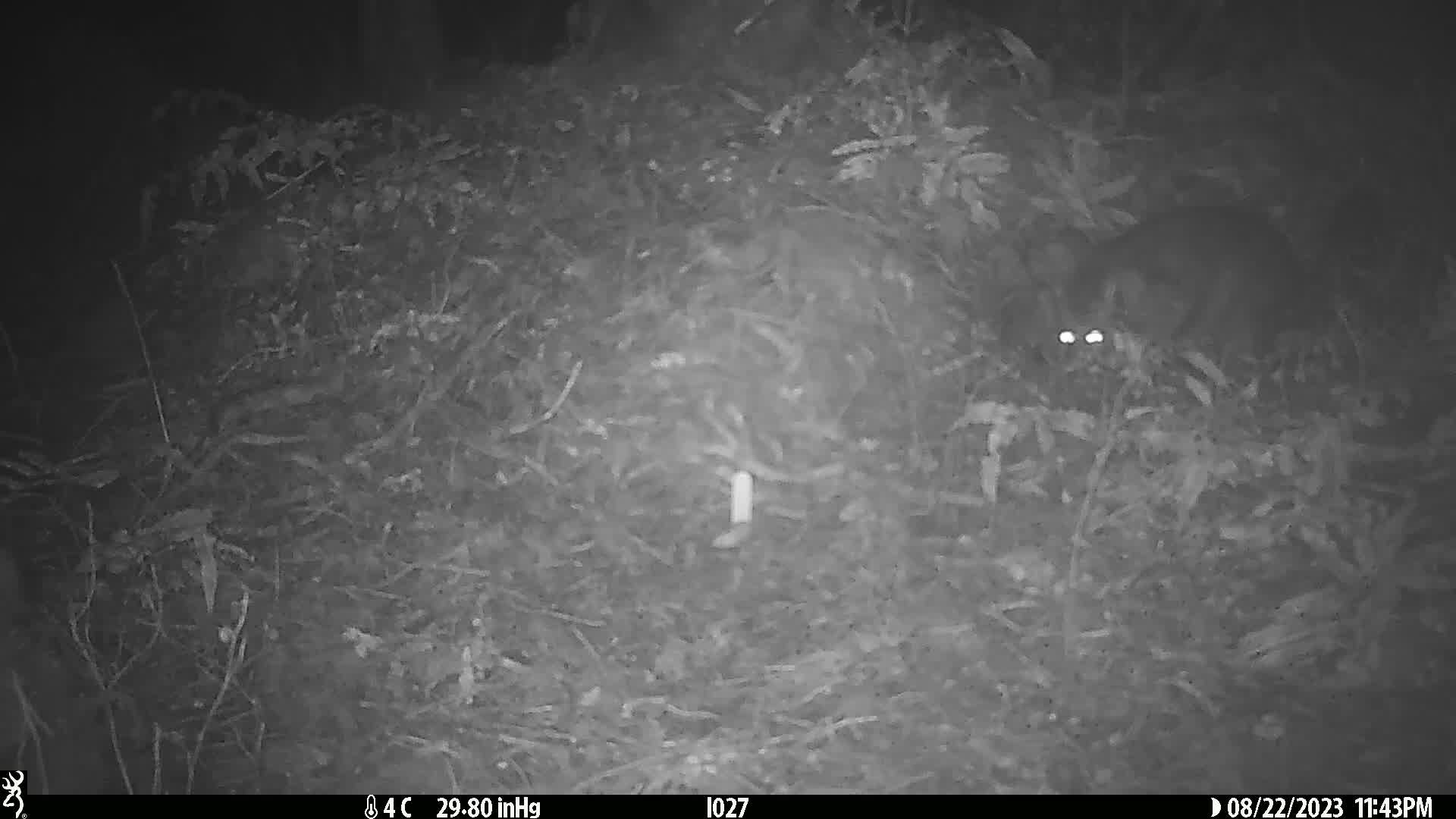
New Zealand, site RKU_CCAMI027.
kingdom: Animalia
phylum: Chordata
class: Mammalia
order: Diprotodontia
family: Phalangeridae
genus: Trichosurus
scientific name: Trichosurus vulpecula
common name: common brushtail possum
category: possum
Possum (common brushtail possum) (Trichosurus vulpecula).